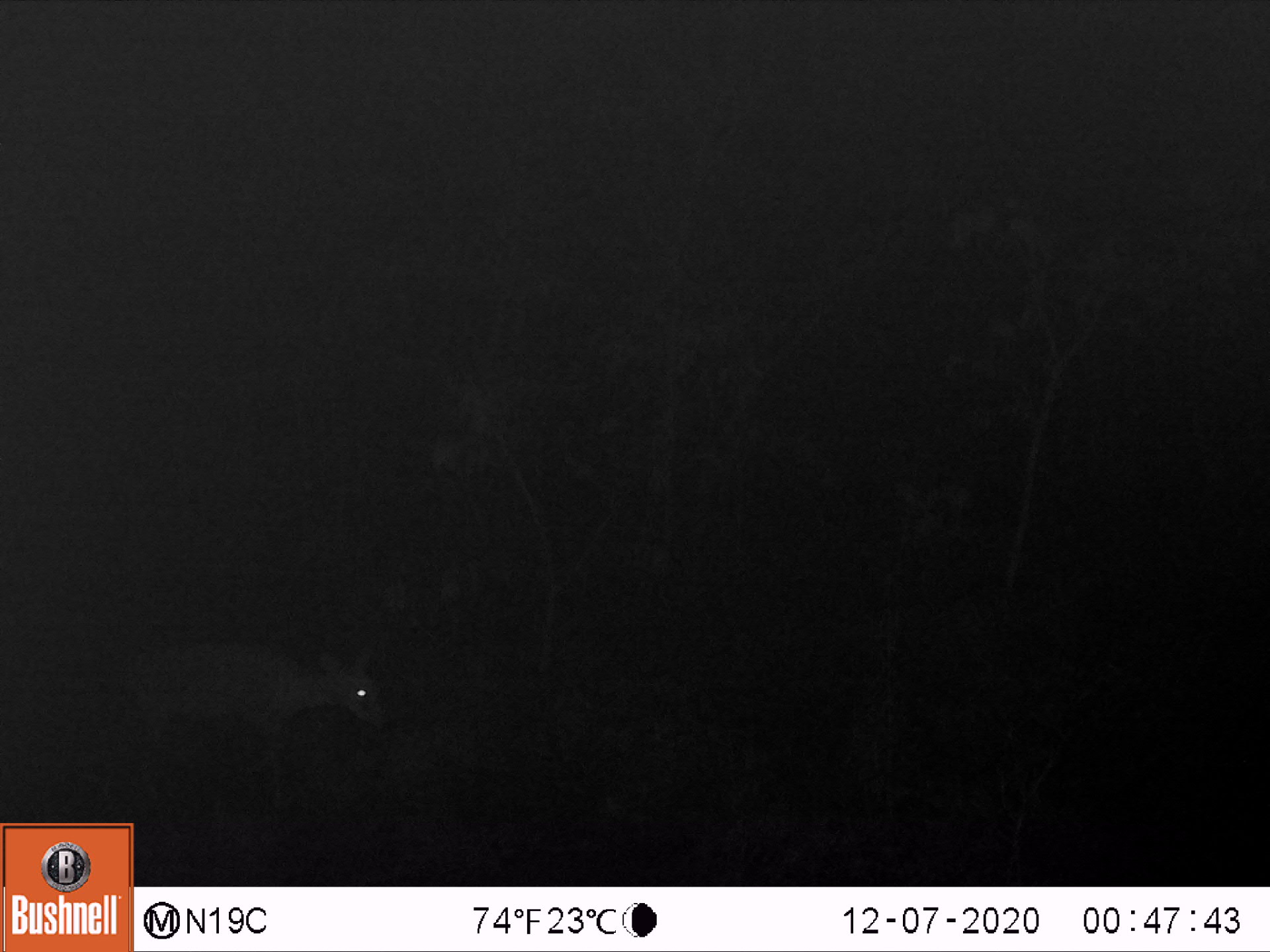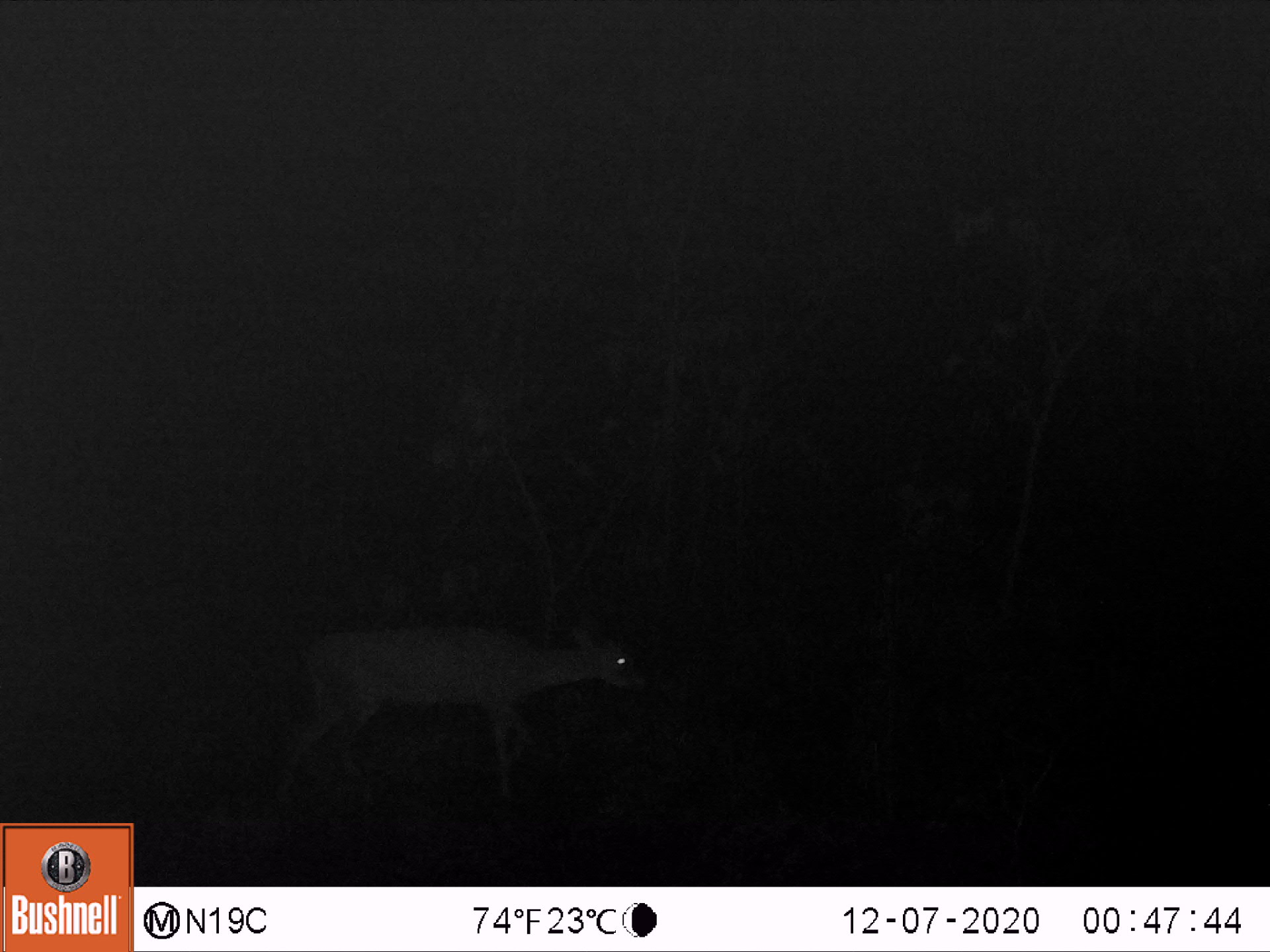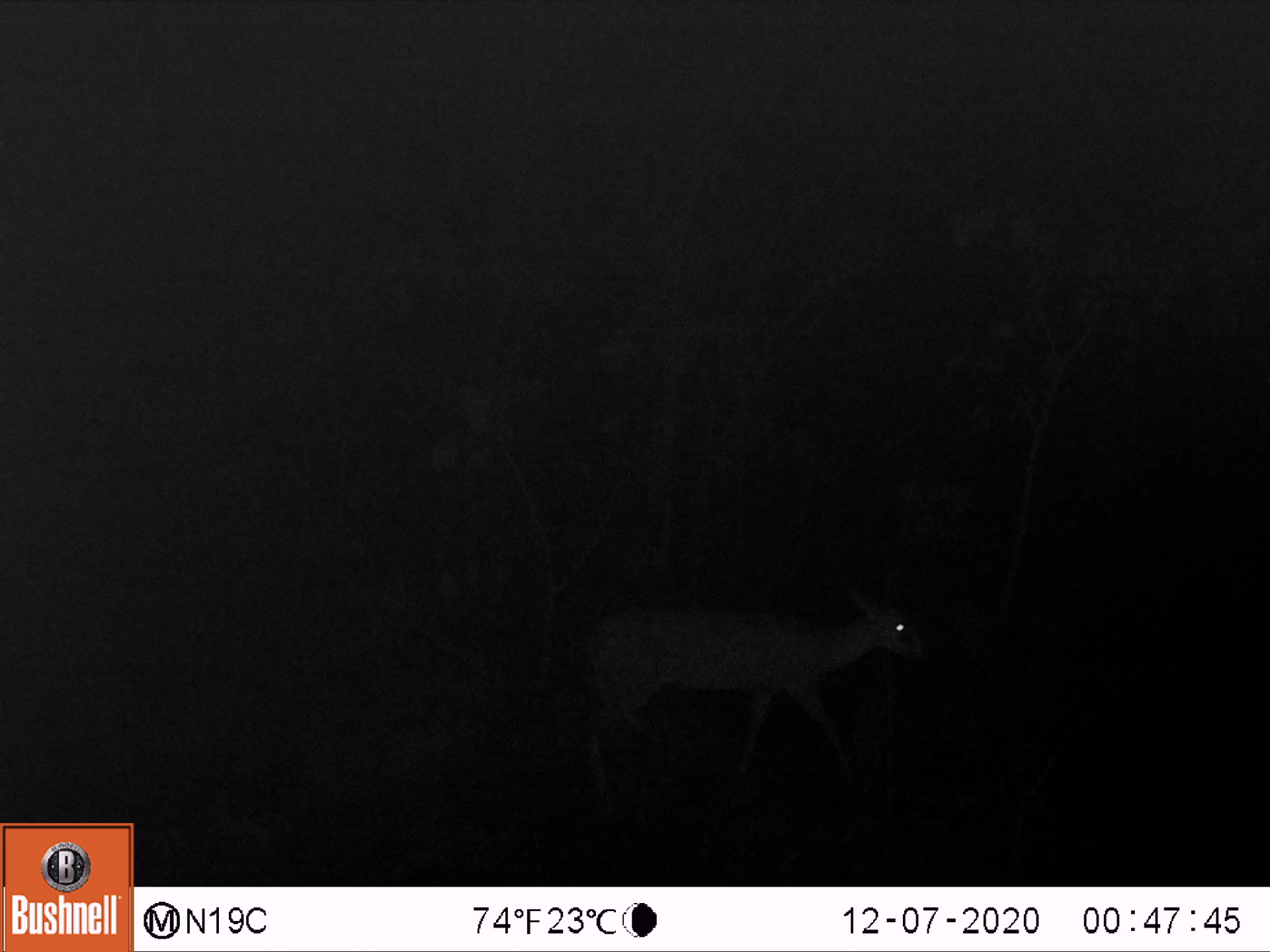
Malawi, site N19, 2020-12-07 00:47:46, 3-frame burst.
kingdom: Animalia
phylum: Chordata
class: Mammalia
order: Artiodactyla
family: Bovidae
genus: Sylvicapra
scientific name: Sylvicapra grimmia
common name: common duiker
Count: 1.